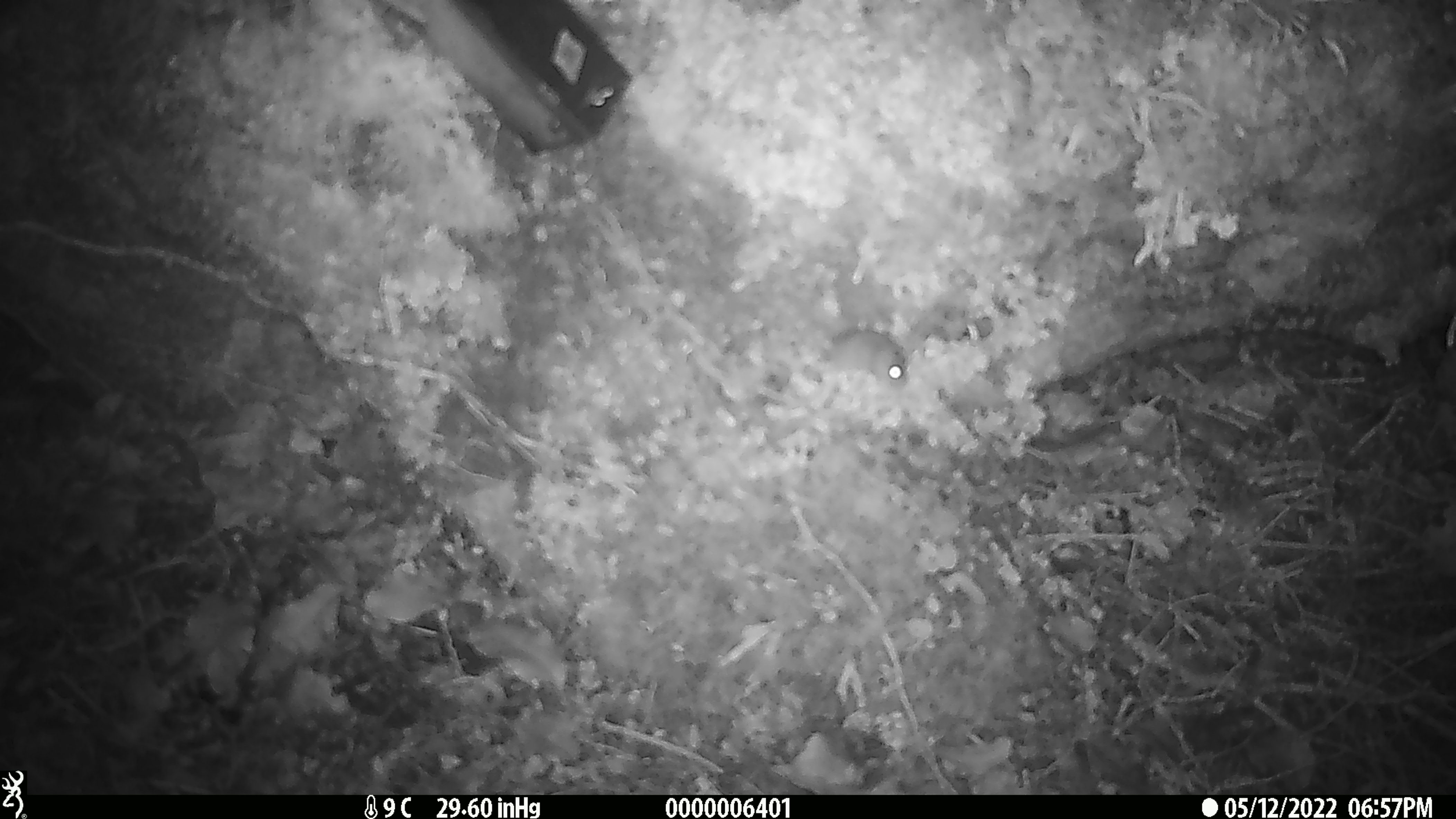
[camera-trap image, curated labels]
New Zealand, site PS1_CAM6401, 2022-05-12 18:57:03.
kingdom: Animalia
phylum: Chordata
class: Mammalia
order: Rodentia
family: Muridae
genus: Mus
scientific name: Mus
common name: mouse